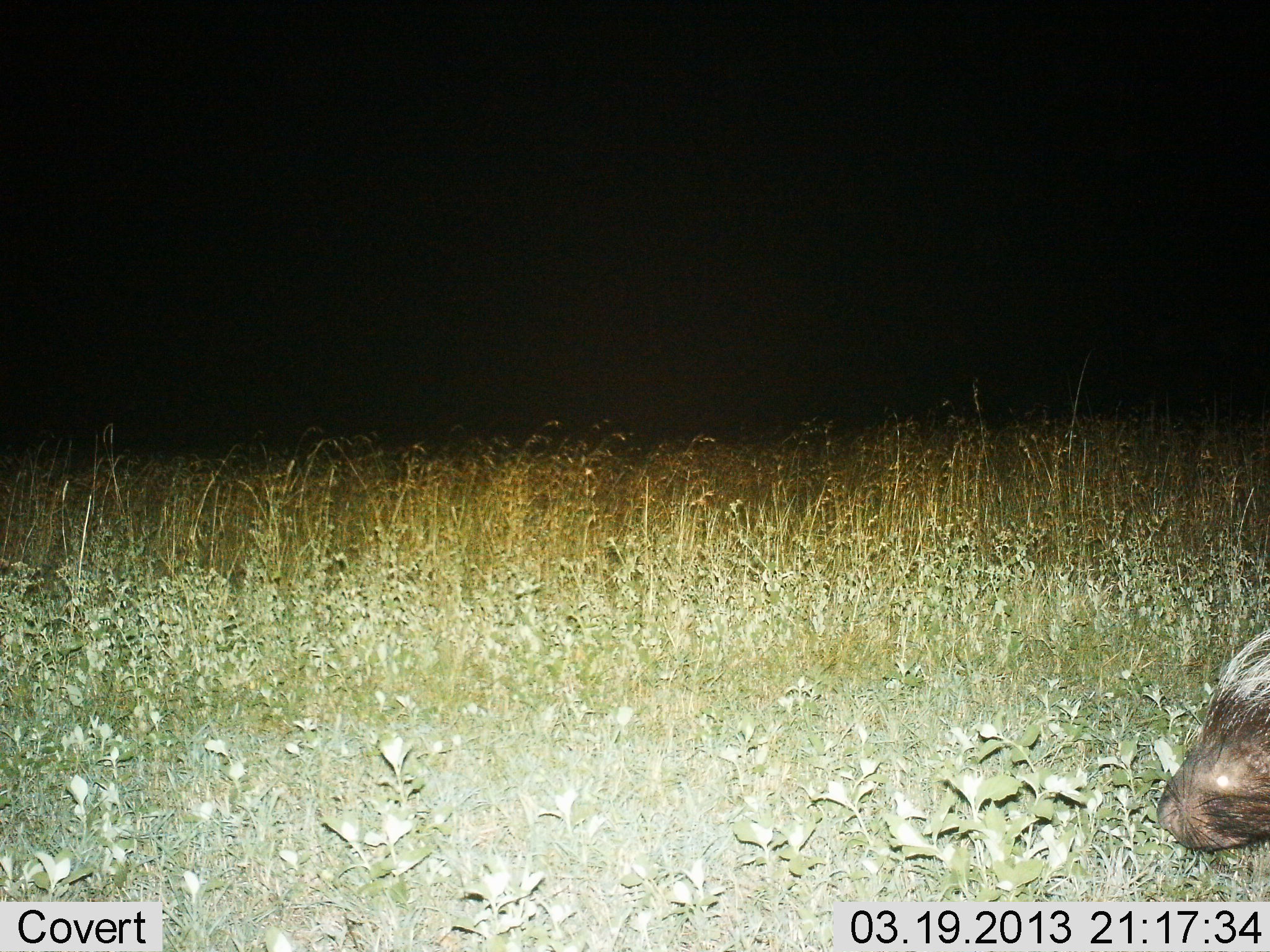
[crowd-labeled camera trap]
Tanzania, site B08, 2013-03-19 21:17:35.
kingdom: Animalia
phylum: Chordata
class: Mammalia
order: Rodentia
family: Hystricidae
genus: Hystrix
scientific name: Hystrix cristata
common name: crested porcupine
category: porcupine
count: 1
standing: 59%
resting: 0%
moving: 36%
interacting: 0%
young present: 0%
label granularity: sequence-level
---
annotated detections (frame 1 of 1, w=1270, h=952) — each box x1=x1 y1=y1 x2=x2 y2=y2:
animal: x1=1152 y1=628 x2=1270 y2=854